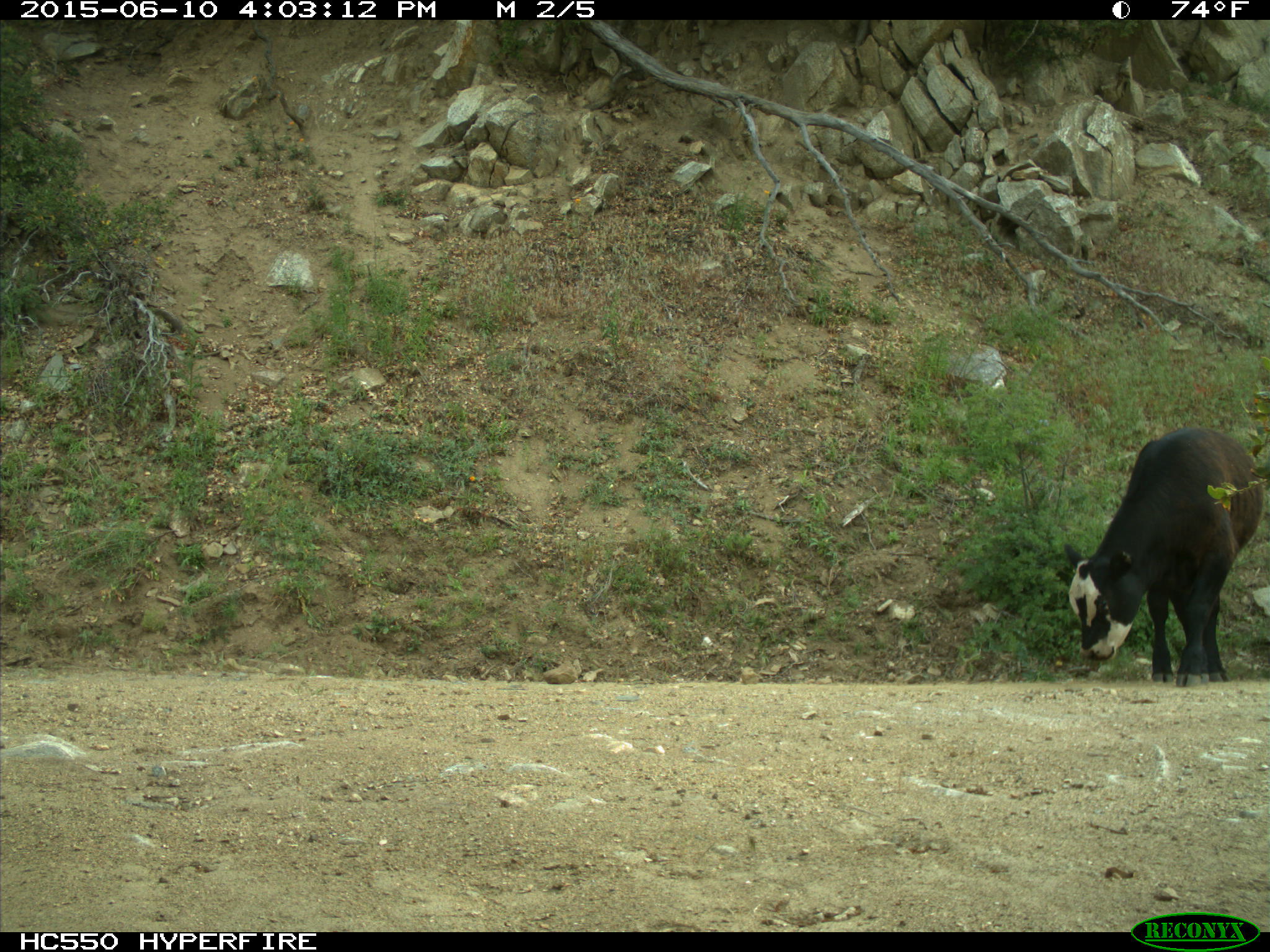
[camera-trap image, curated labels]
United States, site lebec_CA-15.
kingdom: Animalia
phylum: Chordata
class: Mammalia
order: Artiodactyla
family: Bovidae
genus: Bos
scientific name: Bos taurus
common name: domestic cow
Bos taurus (domestic cow).